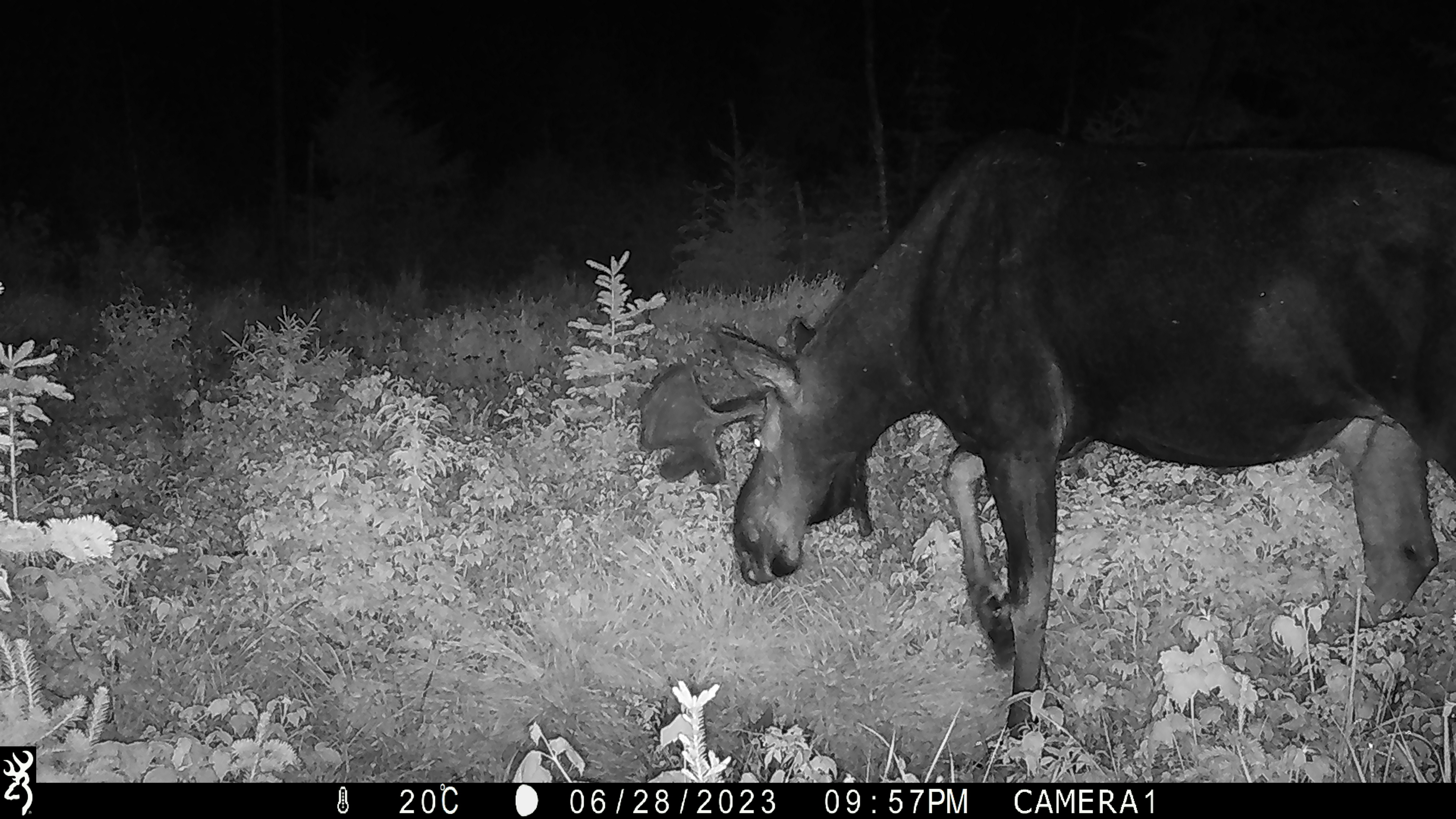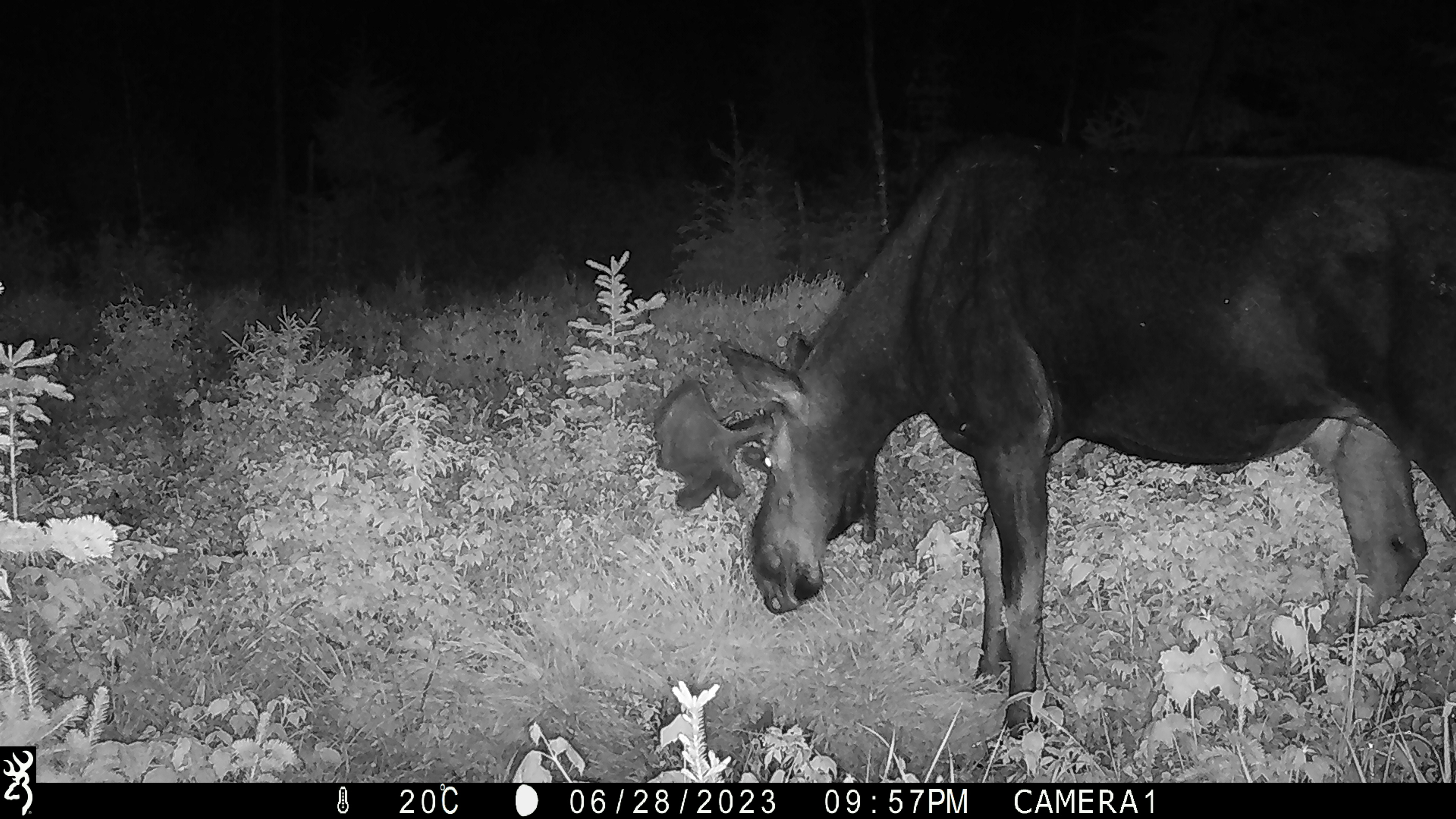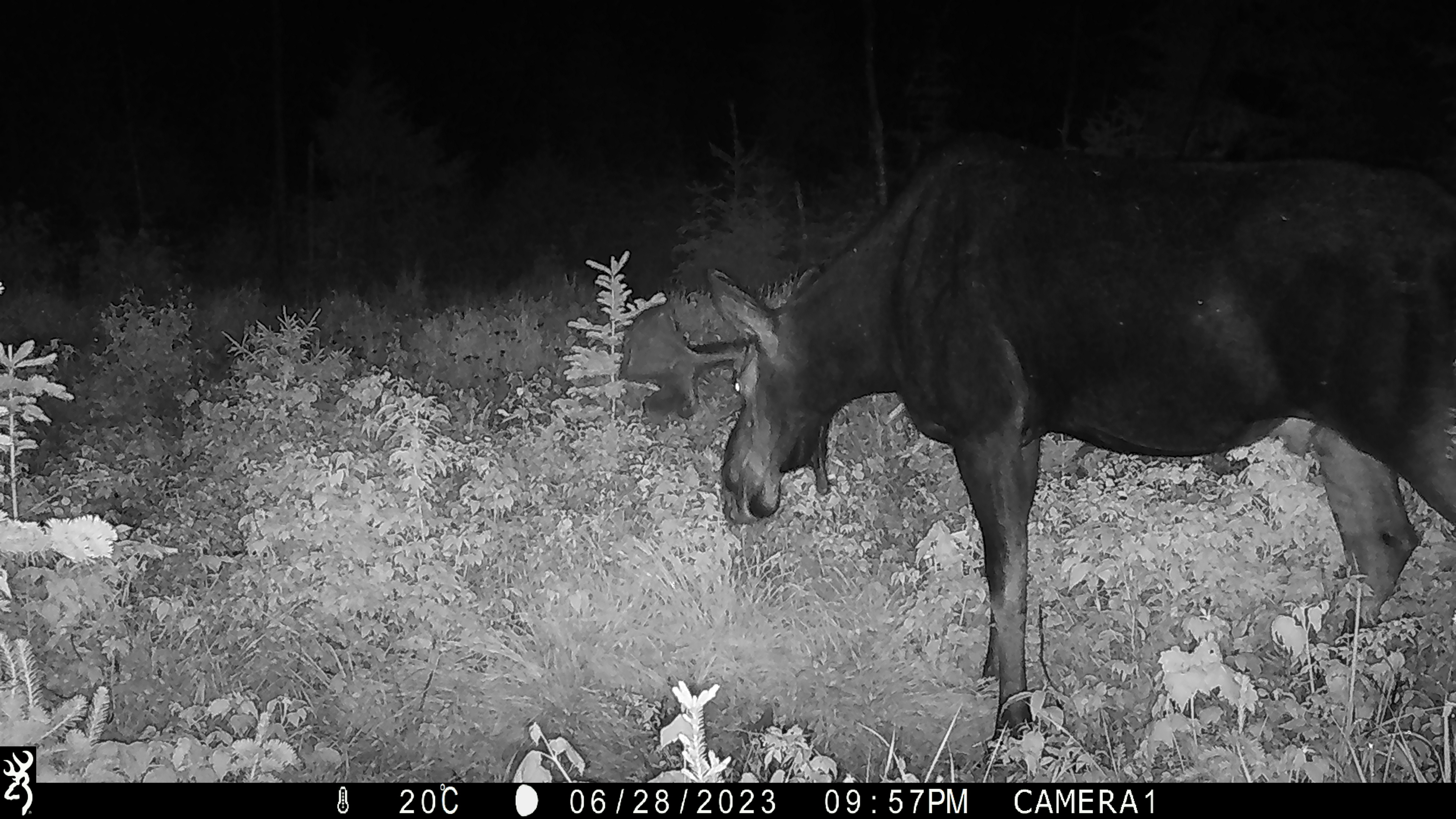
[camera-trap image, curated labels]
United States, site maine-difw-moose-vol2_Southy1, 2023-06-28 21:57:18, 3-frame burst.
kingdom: Animalia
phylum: Chordata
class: Mammalia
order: Artiodactyla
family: Cervidae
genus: Alces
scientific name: Alces alces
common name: moose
Moose (Alces alces).